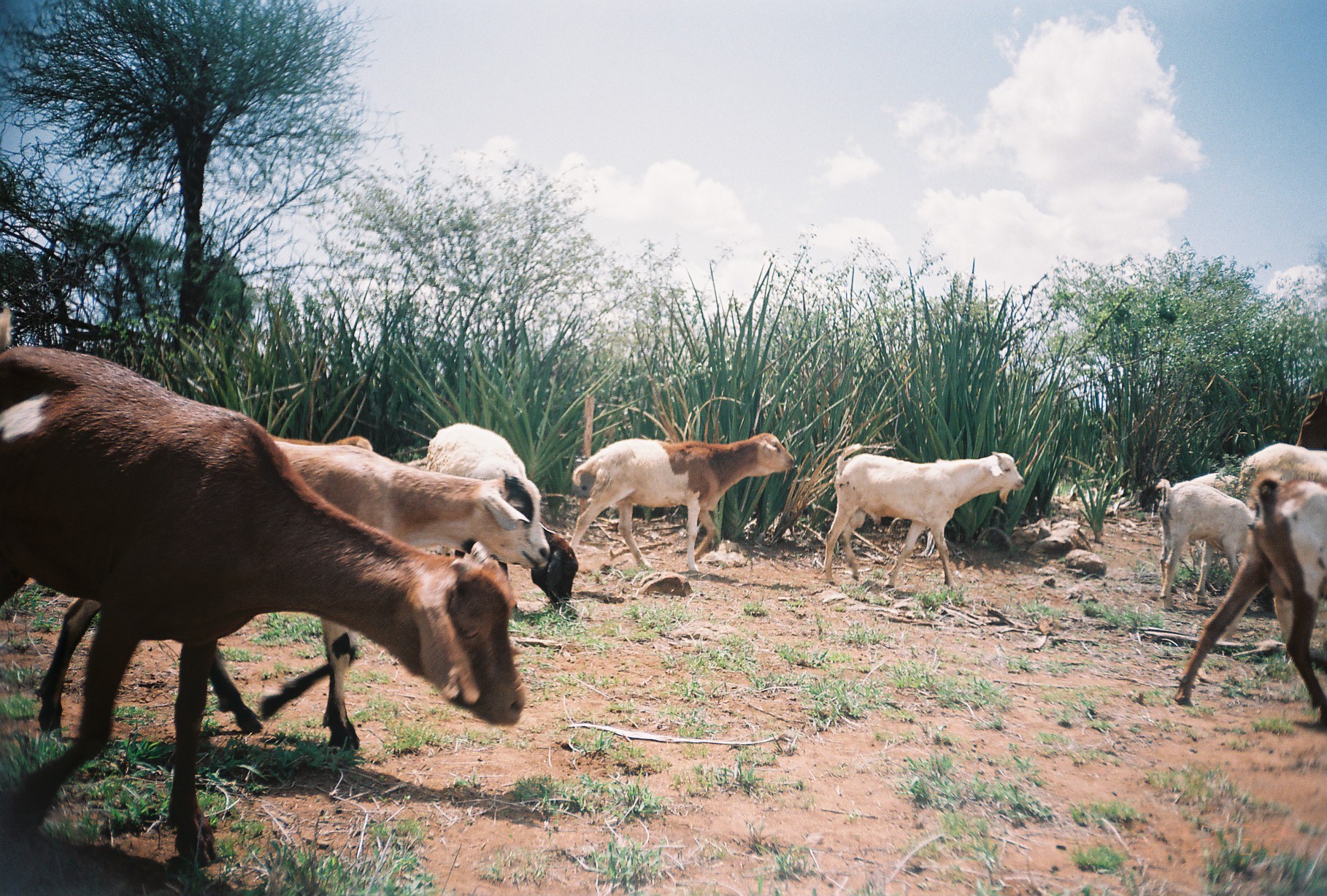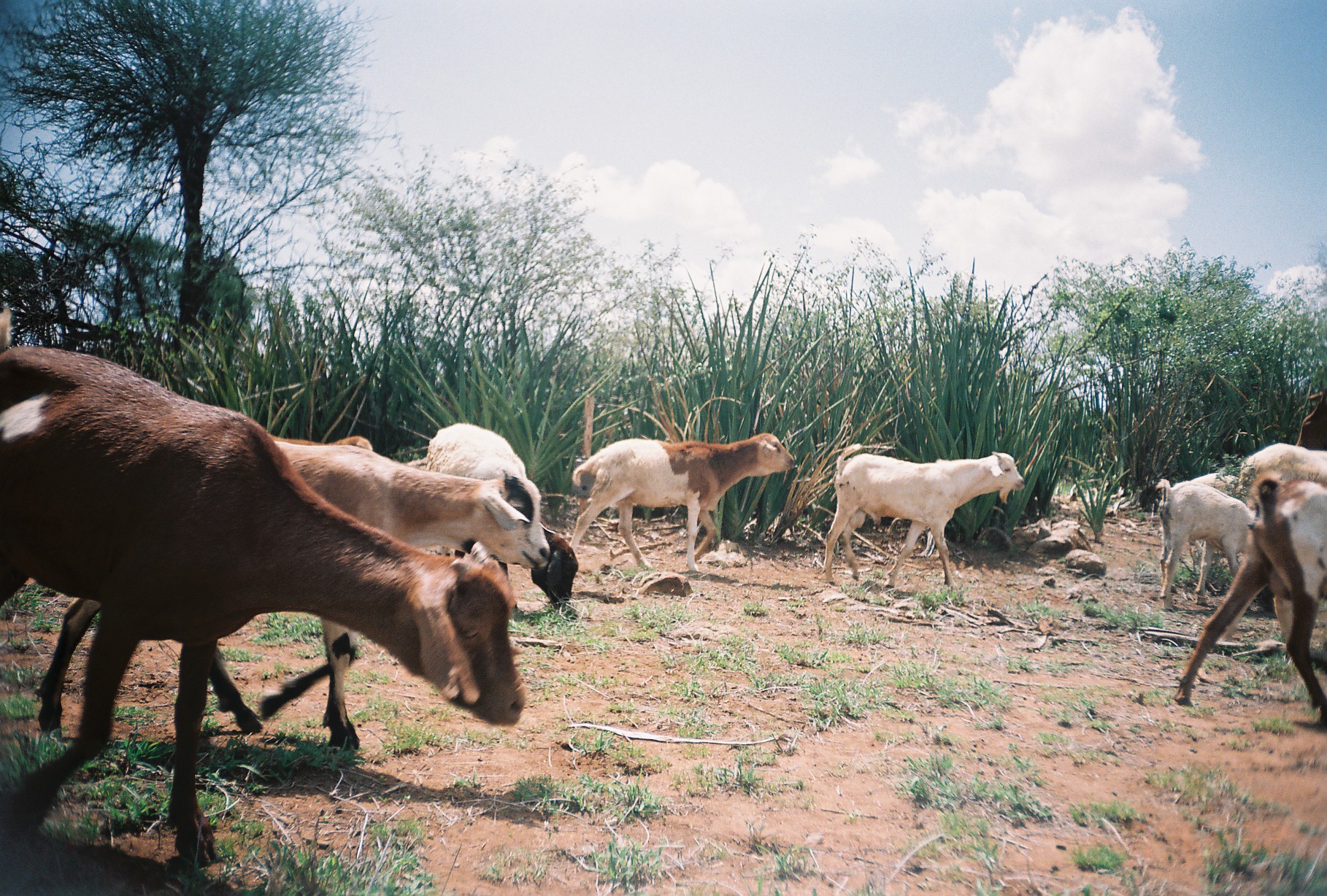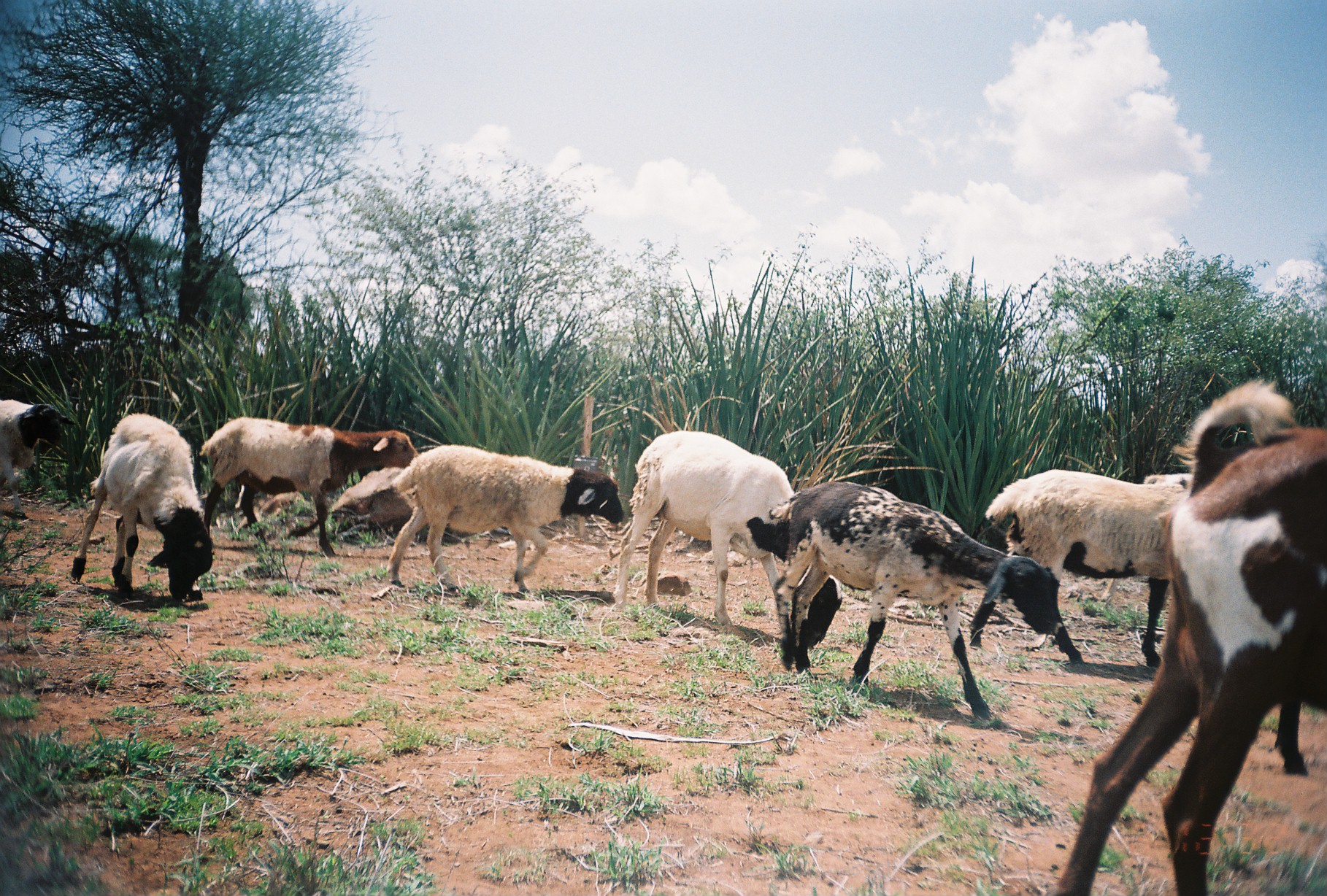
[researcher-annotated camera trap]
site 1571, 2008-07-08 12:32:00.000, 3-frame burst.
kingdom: Animalia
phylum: Chordata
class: Mammalia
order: Artiodactyla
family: Bovidae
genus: Capra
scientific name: Capra aegagrus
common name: wild goat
Capra aegagrus (wild goat), count 6.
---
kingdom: Animalia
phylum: Chordata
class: Mammalia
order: Artiodactyla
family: Bovidae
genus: Ovis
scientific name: Ovis aries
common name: domestic sheep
Ovis aries (domestic sheep), count 4.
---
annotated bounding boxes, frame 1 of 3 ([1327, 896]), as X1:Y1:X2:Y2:
capra aegagrus: 0:305:525:866; 35:442:550:750; 1173:472:1327:726; 566:433:794:571; 427:423:578:618; 823:444:1024:590; 1138:479:1277:610; 1238:443:1327:638; 235:433:373:529; 1176:471:1266:555; 379:457:466:515; 1292:388:1327:486